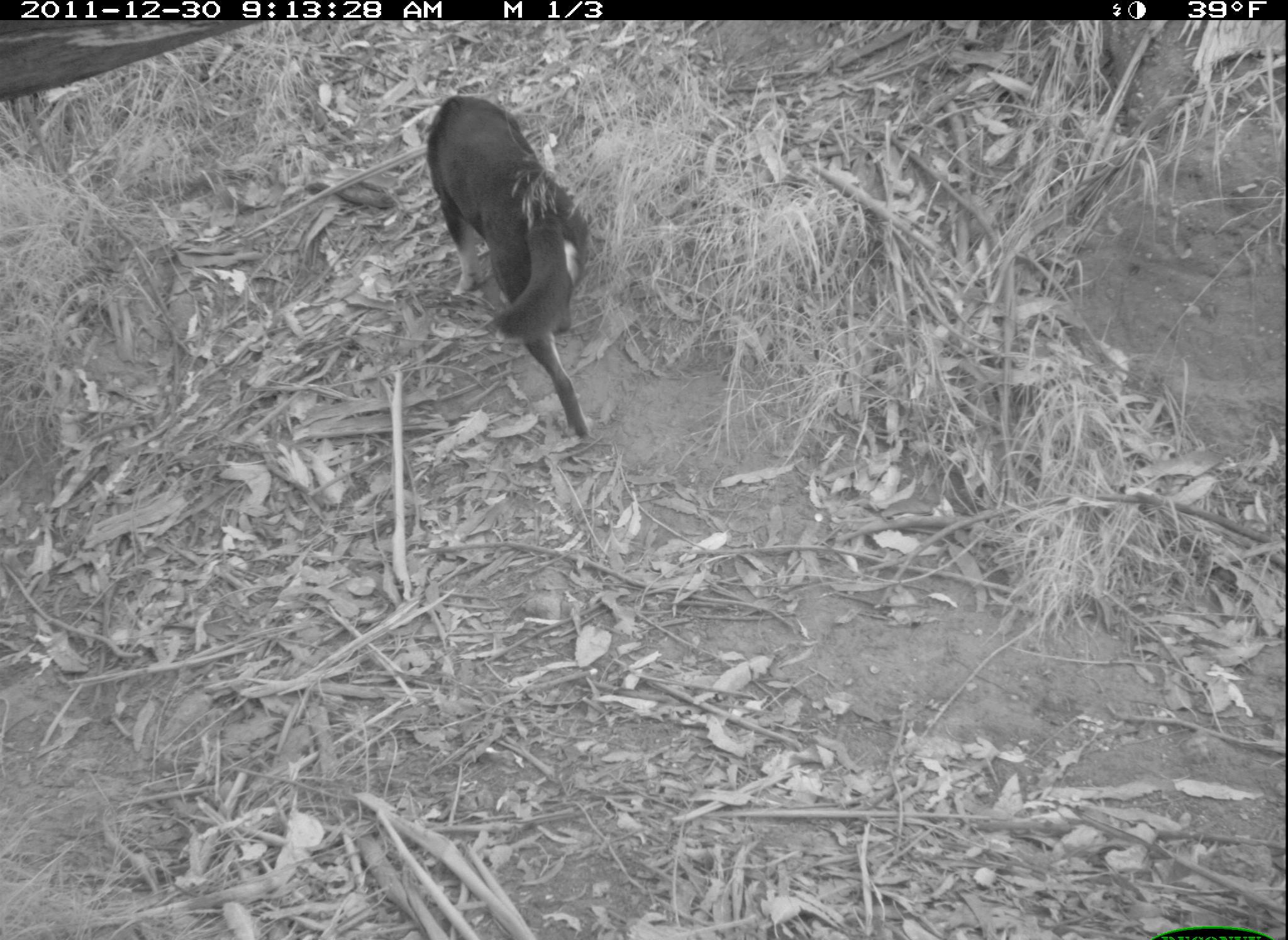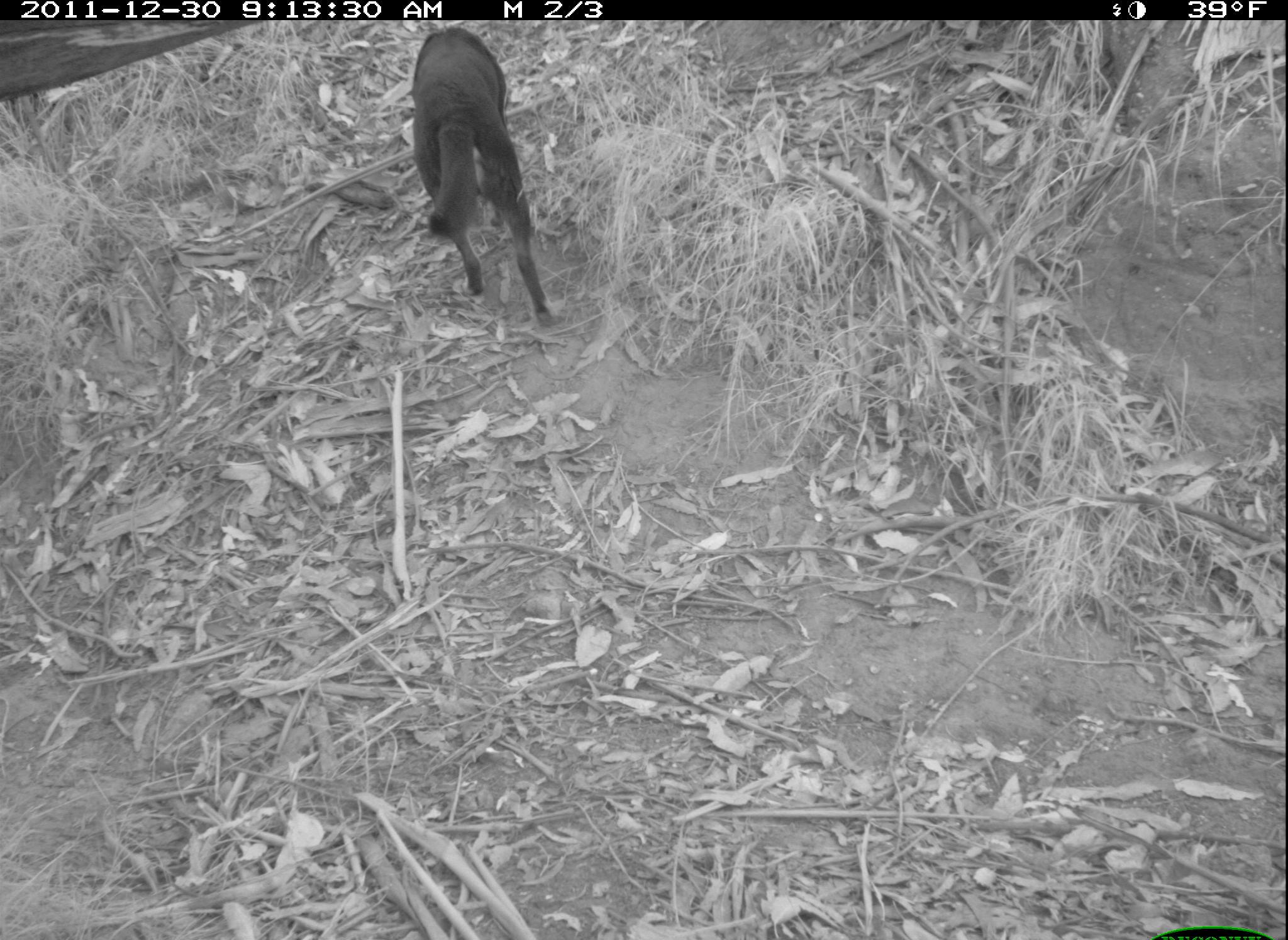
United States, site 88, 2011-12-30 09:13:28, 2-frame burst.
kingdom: Animalia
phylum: Chordata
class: Mammalia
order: Carnivora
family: Canidae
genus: Canis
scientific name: Canis familiaris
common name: domestic dog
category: dog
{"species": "dog (domestic dog) (Canis familiaris)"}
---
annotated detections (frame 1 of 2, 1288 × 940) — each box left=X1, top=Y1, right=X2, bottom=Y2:
dog: left=383, top=79, right=675, bottom=478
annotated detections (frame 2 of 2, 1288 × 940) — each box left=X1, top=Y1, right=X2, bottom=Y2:
dog: left=386, top=11, right=567, bottom=353